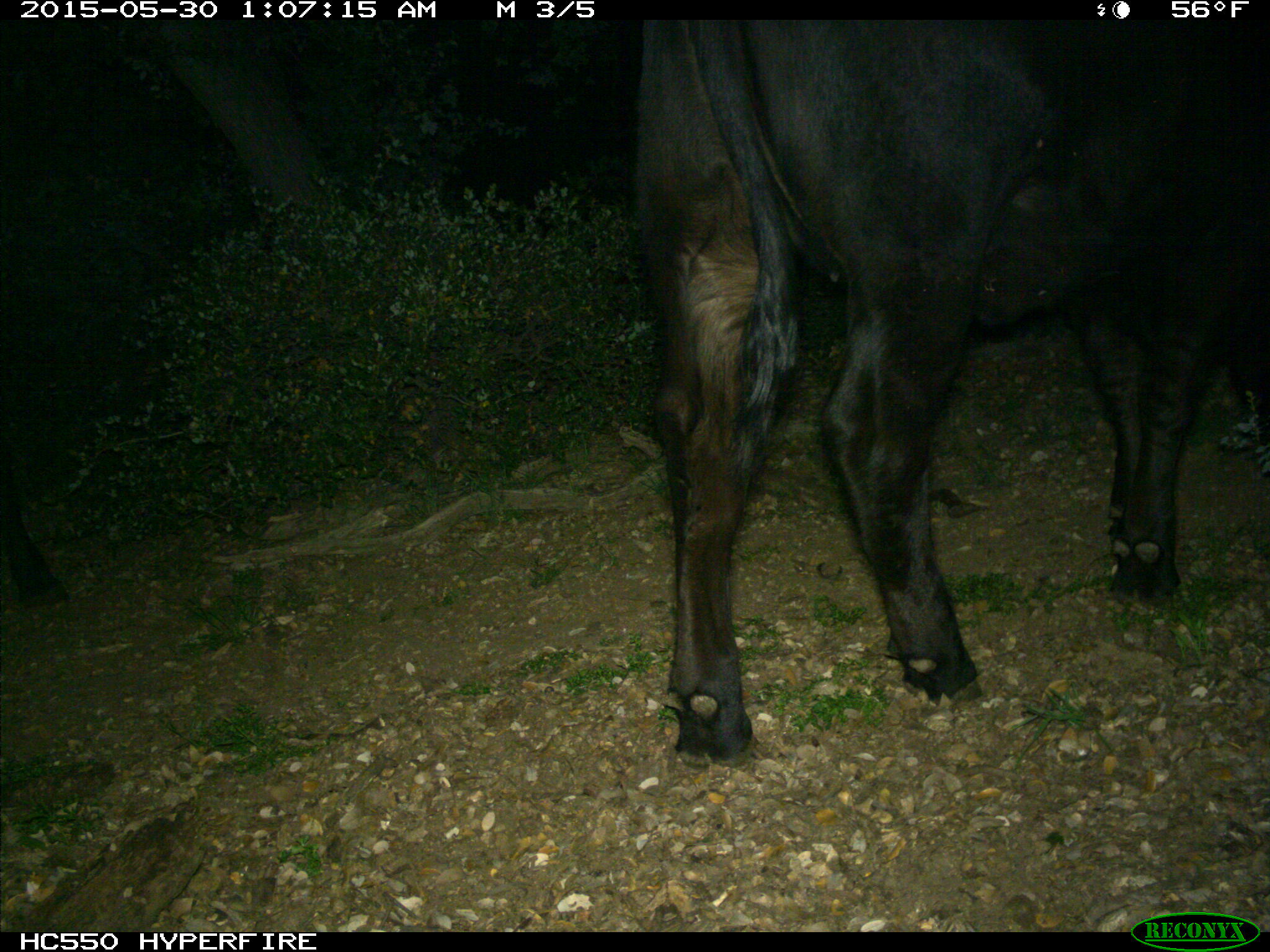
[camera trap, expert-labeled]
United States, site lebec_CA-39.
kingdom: Animalia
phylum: Chordata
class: Mammalia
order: Artiodactyla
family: Bovidae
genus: Bos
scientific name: Bos taurus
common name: domestic cow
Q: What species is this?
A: Bos taurus (domestic cow).